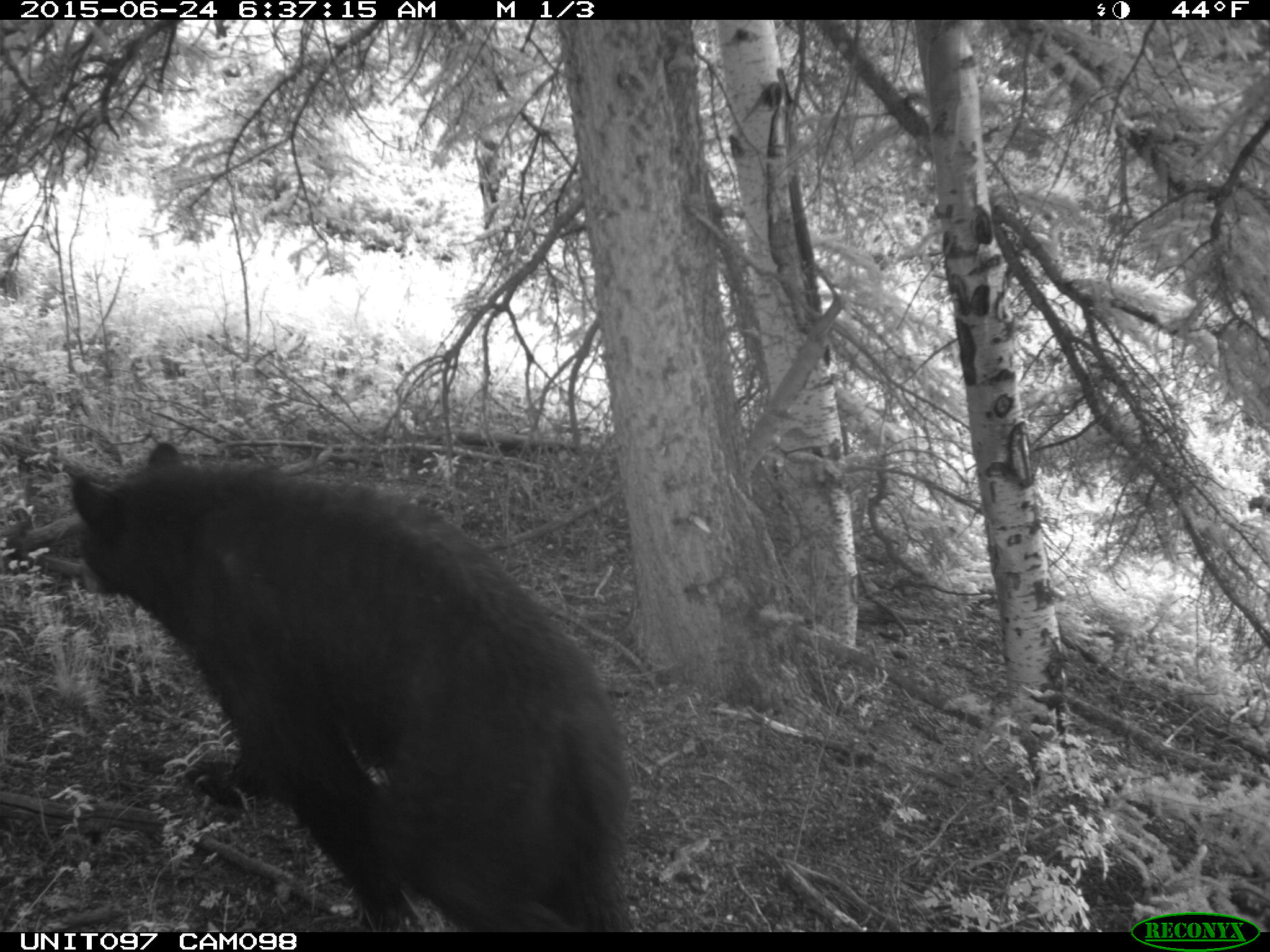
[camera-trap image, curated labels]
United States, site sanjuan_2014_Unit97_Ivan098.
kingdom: Animalia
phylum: Chordata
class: Mammalia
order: Carnivora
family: Ursidae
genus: Ursus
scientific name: Ursus americanus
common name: american black bear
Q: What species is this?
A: Ursus americanus (american black bear).